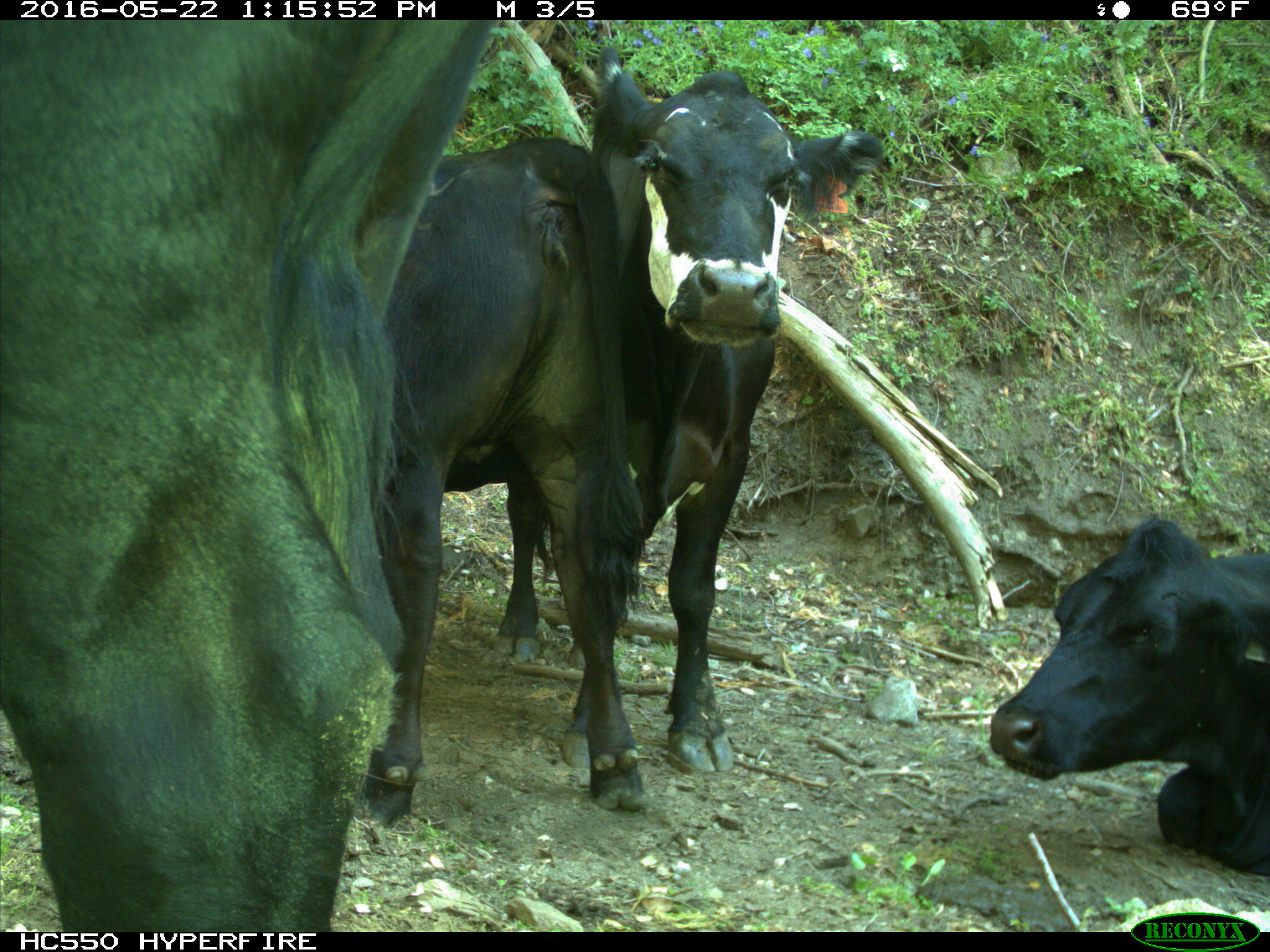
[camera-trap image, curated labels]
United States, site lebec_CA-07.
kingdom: Animalia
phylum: Chordata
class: Mammalia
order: Artiodactyla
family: Bovidae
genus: Bos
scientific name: Bos taurus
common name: domestic cow